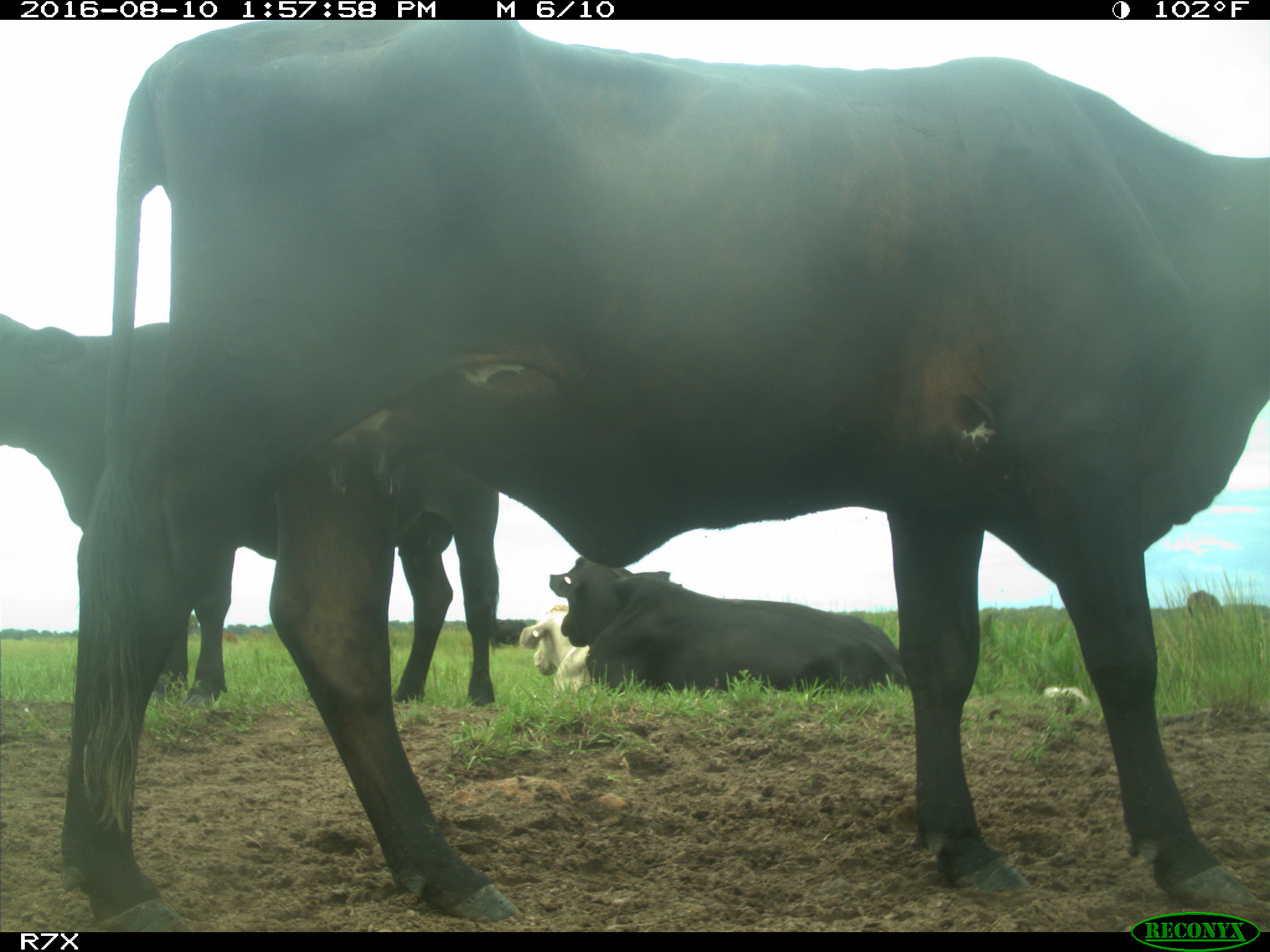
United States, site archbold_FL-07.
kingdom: Animalia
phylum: Chordata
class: Mammalia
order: Artiodactyla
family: Bovidae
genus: Bos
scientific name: Bos taurus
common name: domestic cow